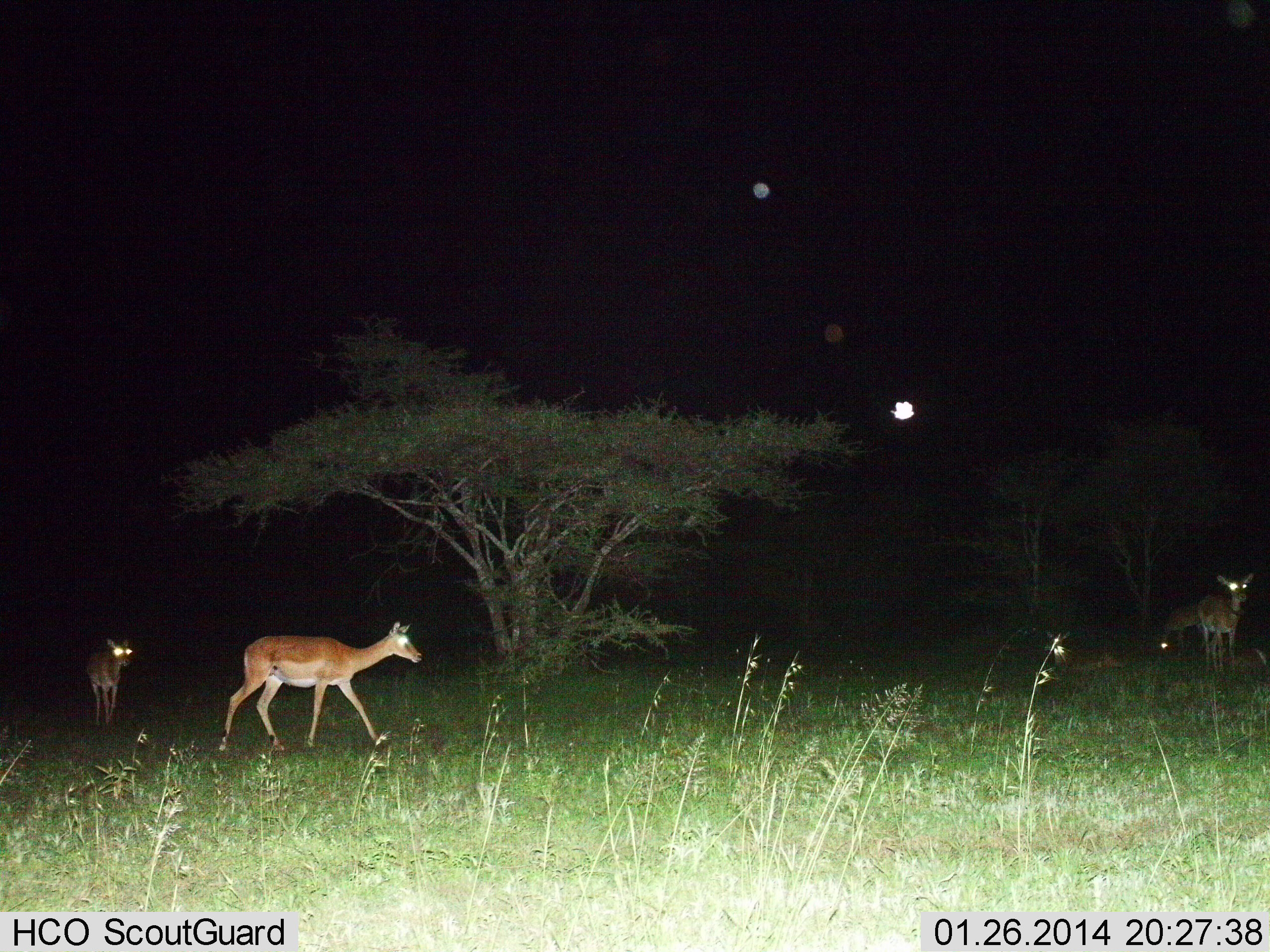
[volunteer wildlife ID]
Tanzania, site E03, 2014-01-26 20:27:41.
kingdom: Animalia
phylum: Chordata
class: Mammalia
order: Artiodactyla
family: Bovidae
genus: Aepyceros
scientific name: Aepyceros melampus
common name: impala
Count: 5.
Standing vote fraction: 80%.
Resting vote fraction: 60%.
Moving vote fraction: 90%.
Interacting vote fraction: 0%.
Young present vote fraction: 30%.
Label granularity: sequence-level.